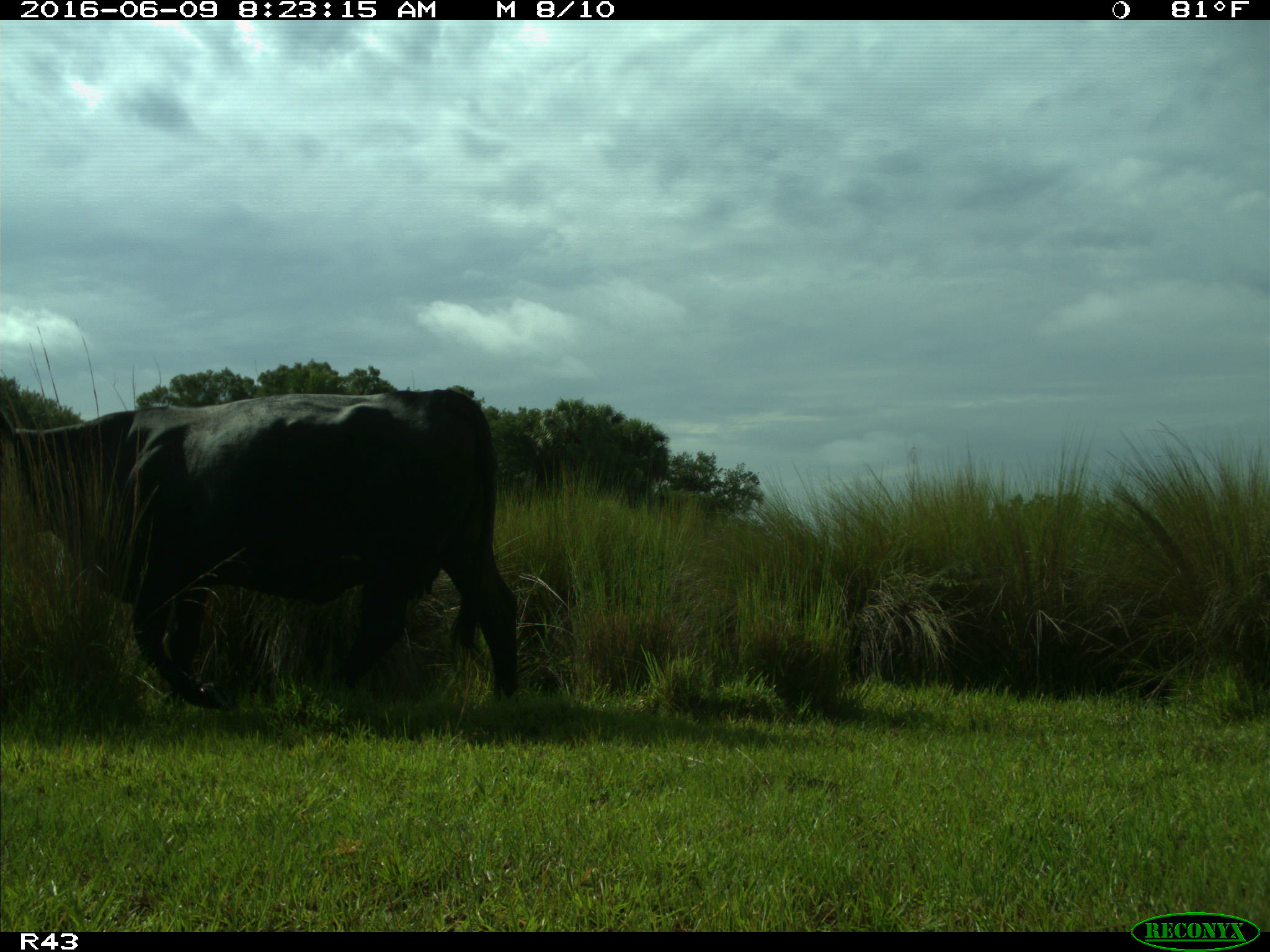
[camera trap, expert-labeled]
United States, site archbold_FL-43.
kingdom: Animalia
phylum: Chordata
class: Mammalia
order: Artiodactyla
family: Bovidae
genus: Bos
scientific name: Bos taurus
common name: domestic cow